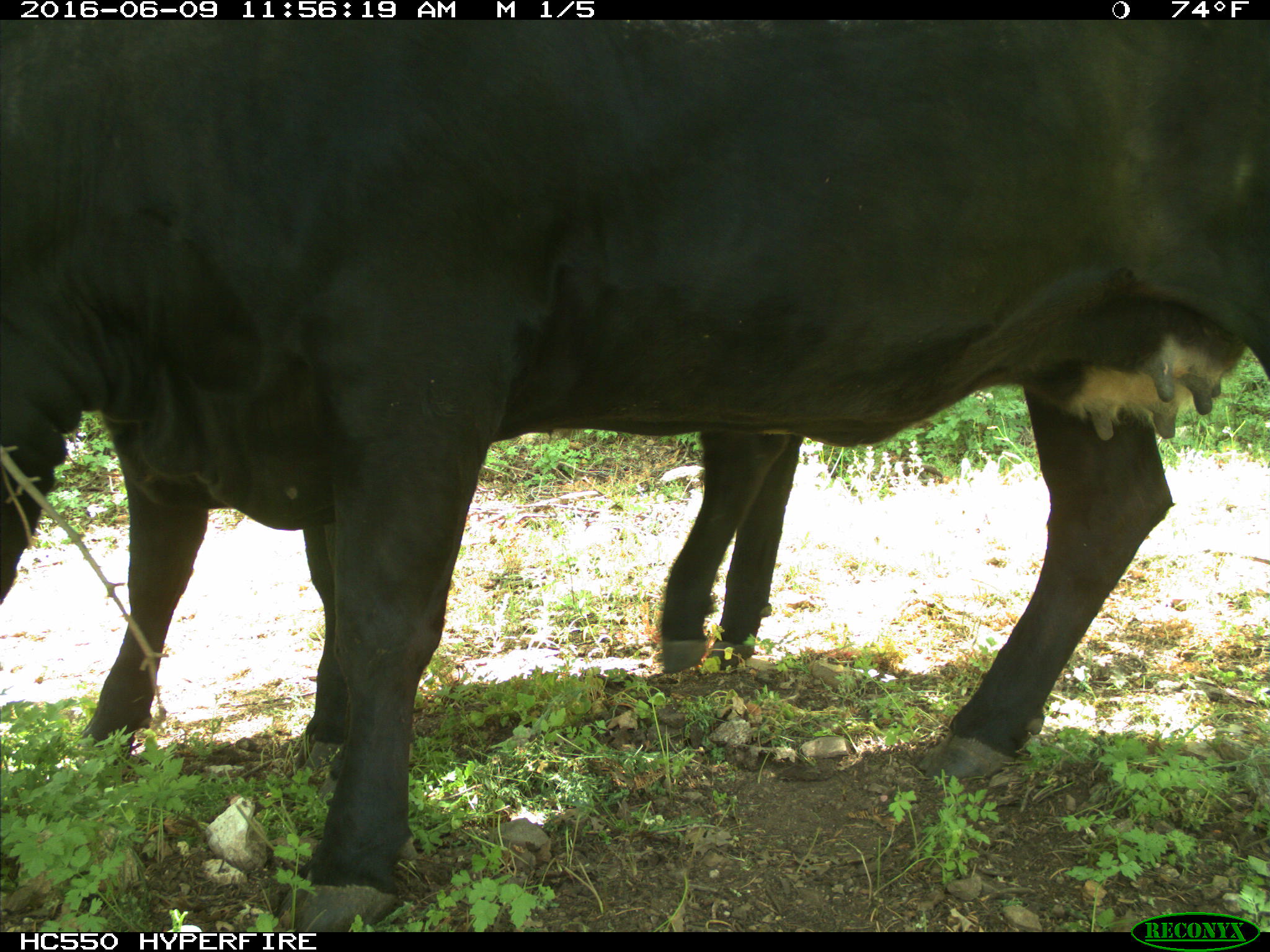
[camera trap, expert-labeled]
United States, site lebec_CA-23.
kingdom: Animalia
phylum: Chordata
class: Mammalia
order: Artiodactyla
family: Bovidae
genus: Bos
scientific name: Bos taurus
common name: domestic cow